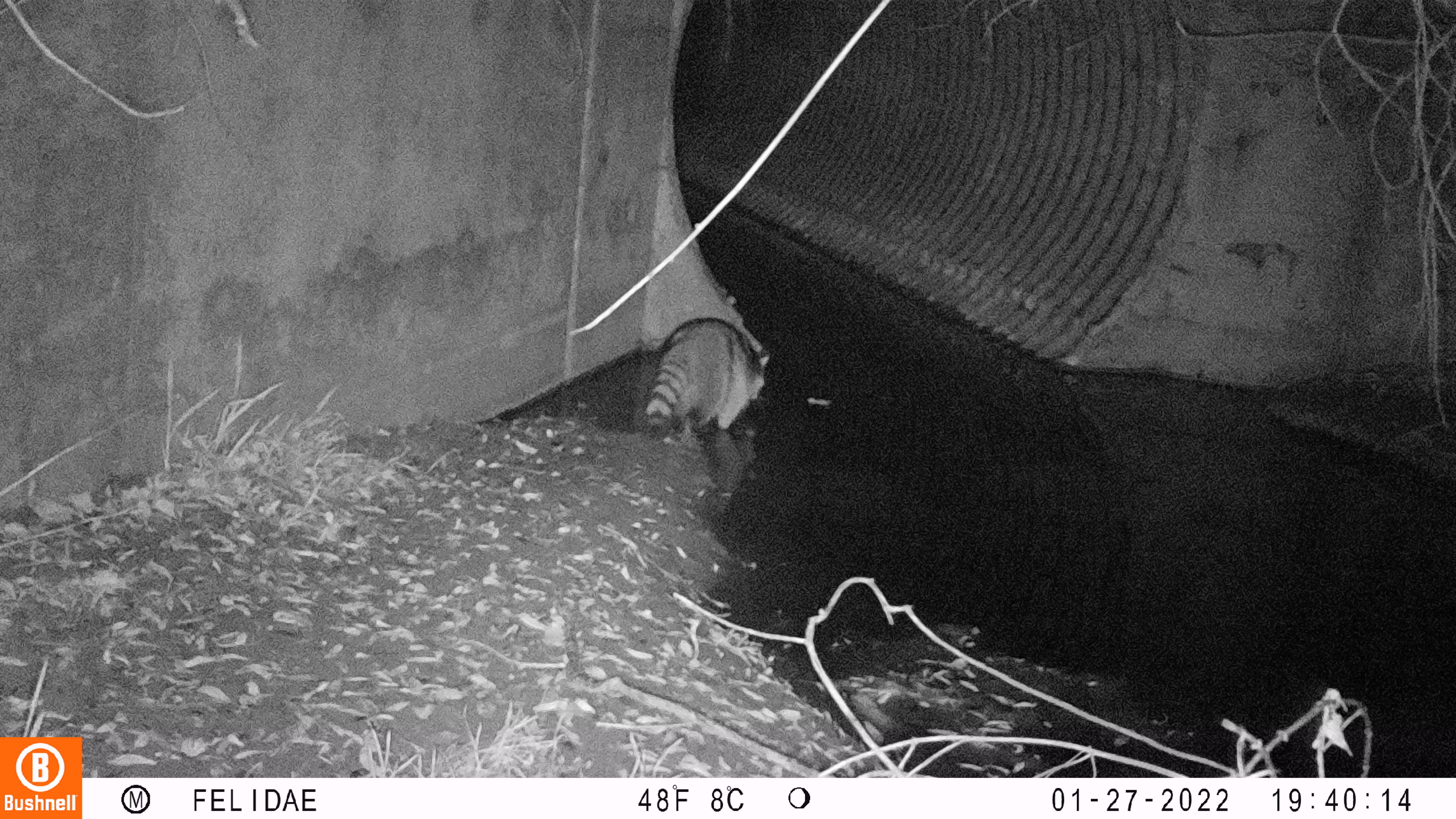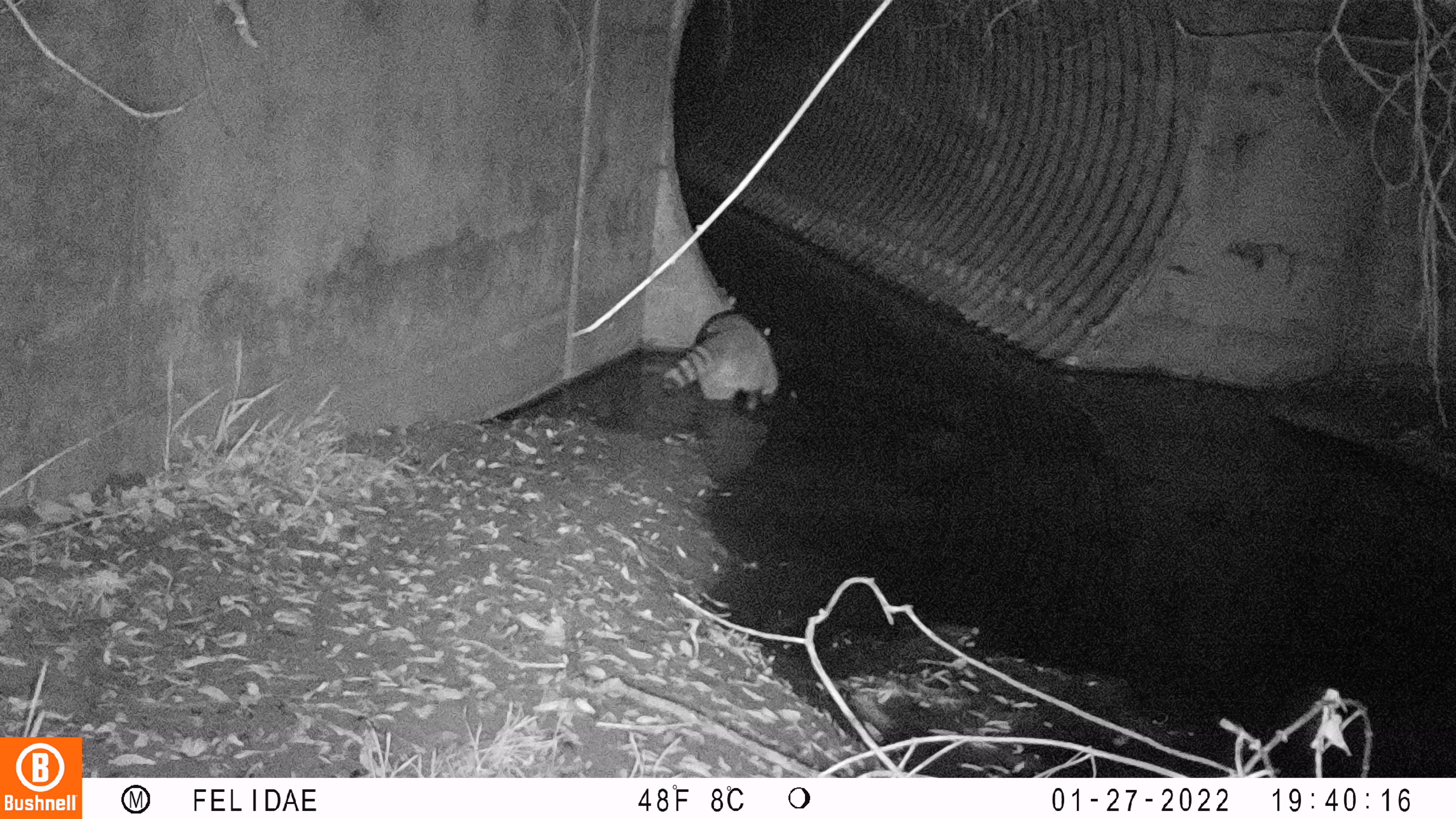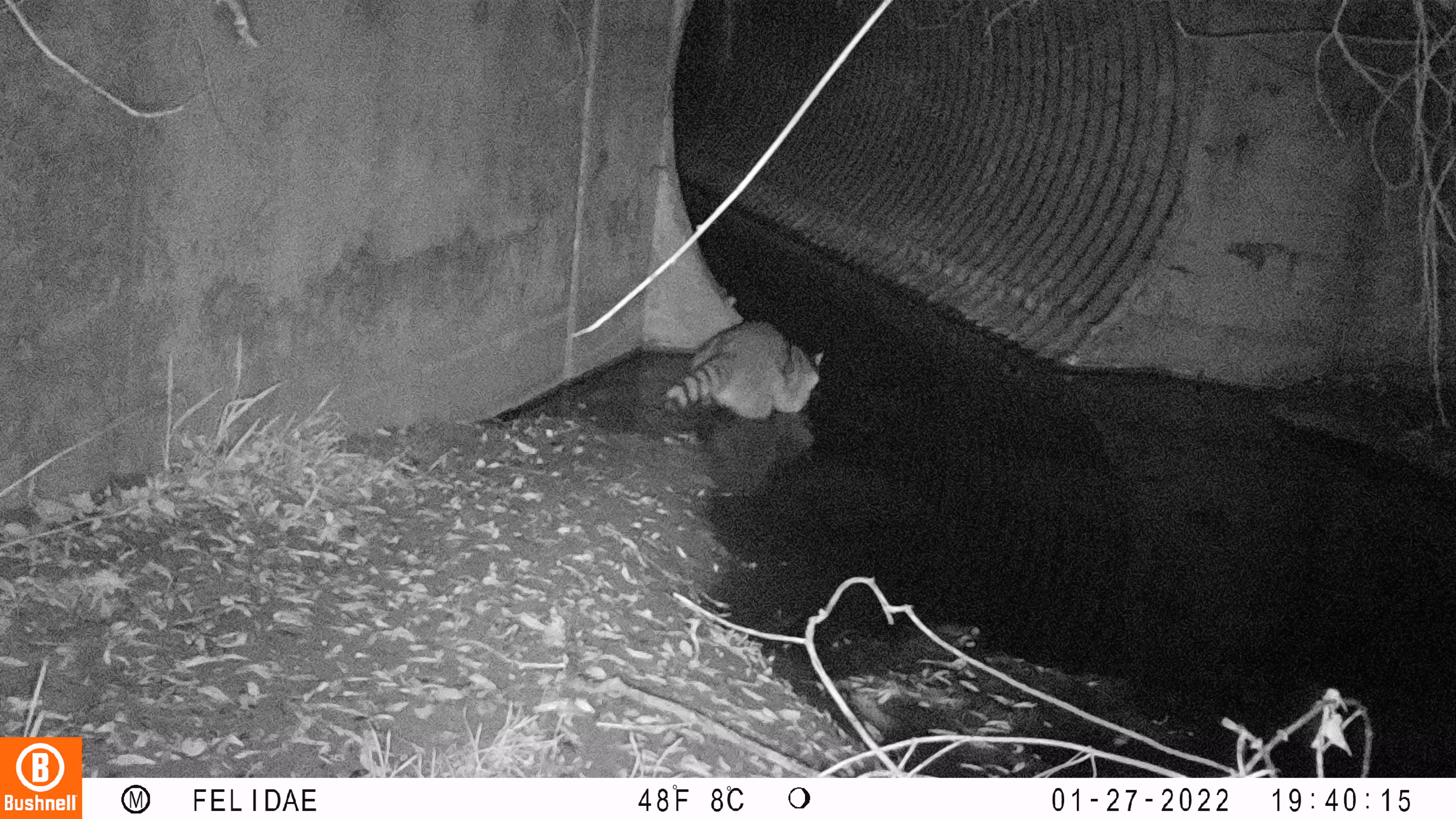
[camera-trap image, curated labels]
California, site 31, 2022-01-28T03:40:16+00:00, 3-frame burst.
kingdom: Animalia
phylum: Chordata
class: Mammalia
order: Carnivora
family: Procyonidae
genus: Procyon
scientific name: Procyon lotor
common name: raccoon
Raccoon (Procyon lotor).